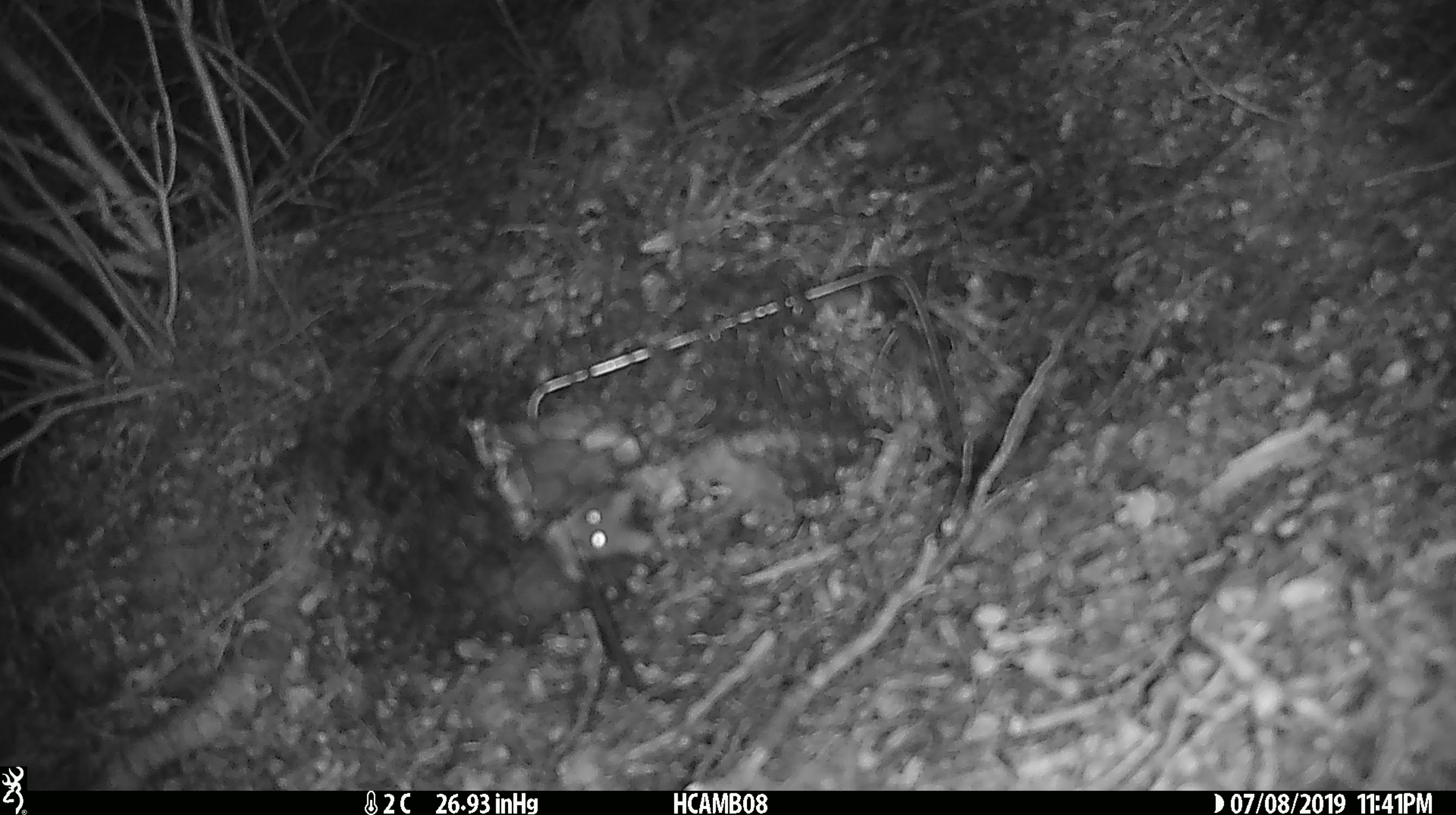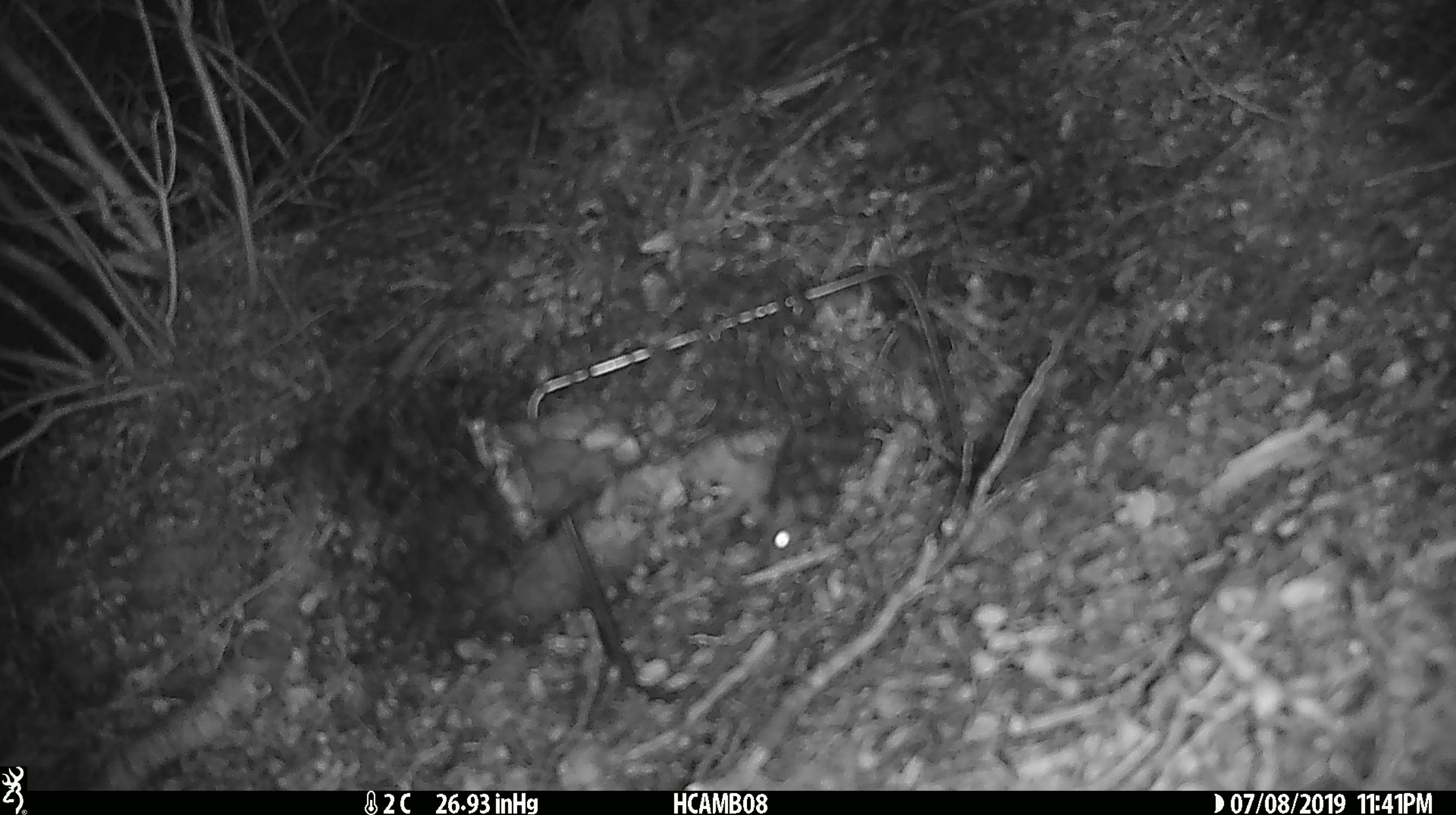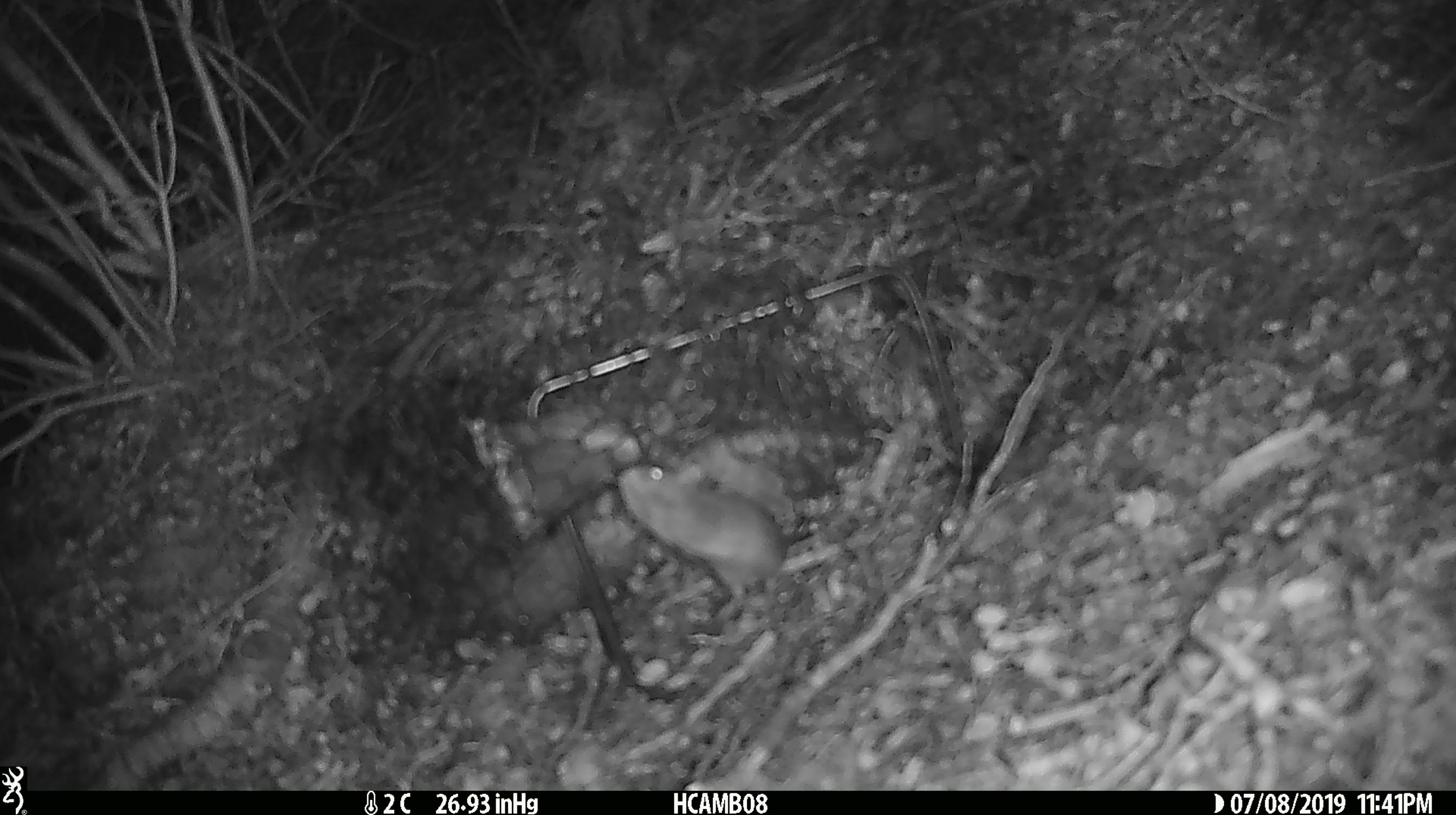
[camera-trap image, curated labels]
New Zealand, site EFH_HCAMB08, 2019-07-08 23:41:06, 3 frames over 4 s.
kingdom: Animalia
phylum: Chordata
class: Mammalia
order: Rodentia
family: Muridae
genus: Mus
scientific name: Mus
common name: mouse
Mouse (Mus).